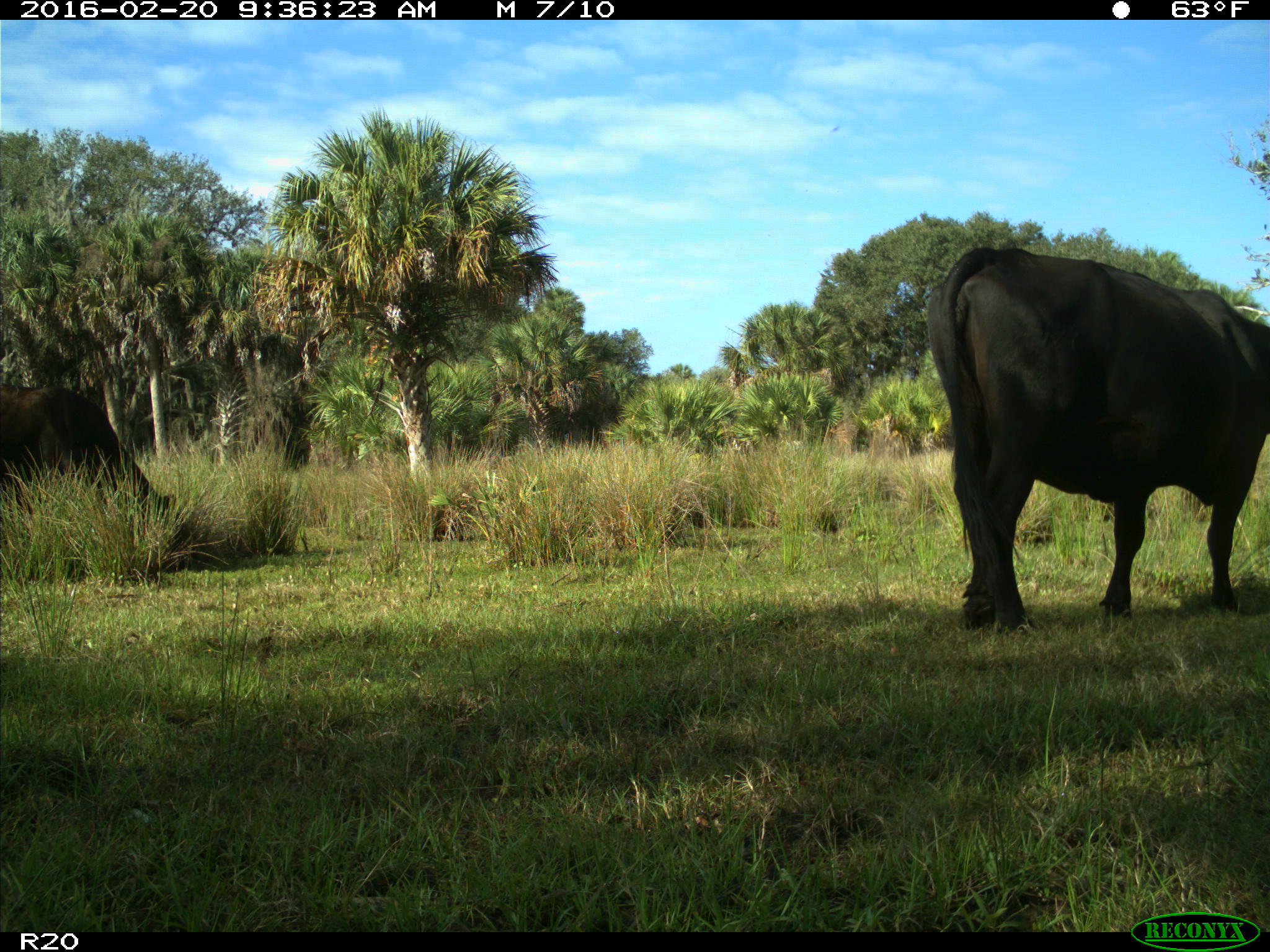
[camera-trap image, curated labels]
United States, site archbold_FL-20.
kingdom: Animalia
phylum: Chordata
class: Mammalia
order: Artiodactyla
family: Bovidae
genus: Bos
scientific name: Bos taurus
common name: domestic cow